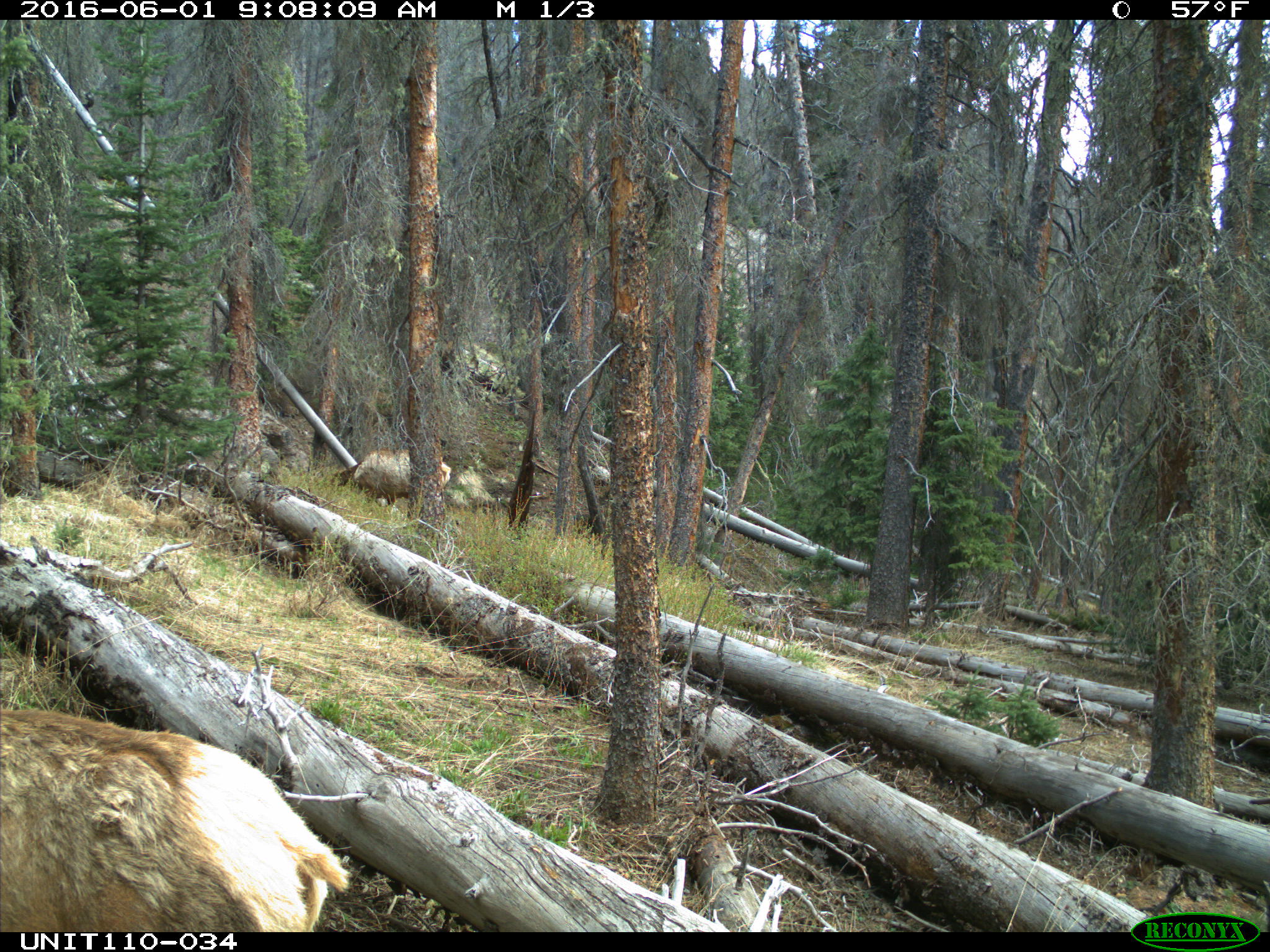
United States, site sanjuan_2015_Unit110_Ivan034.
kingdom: Animalia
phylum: Chordata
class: Mammalia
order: Artiodactyla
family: Cervidae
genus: Cervus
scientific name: Cervus elaphus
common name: red deer